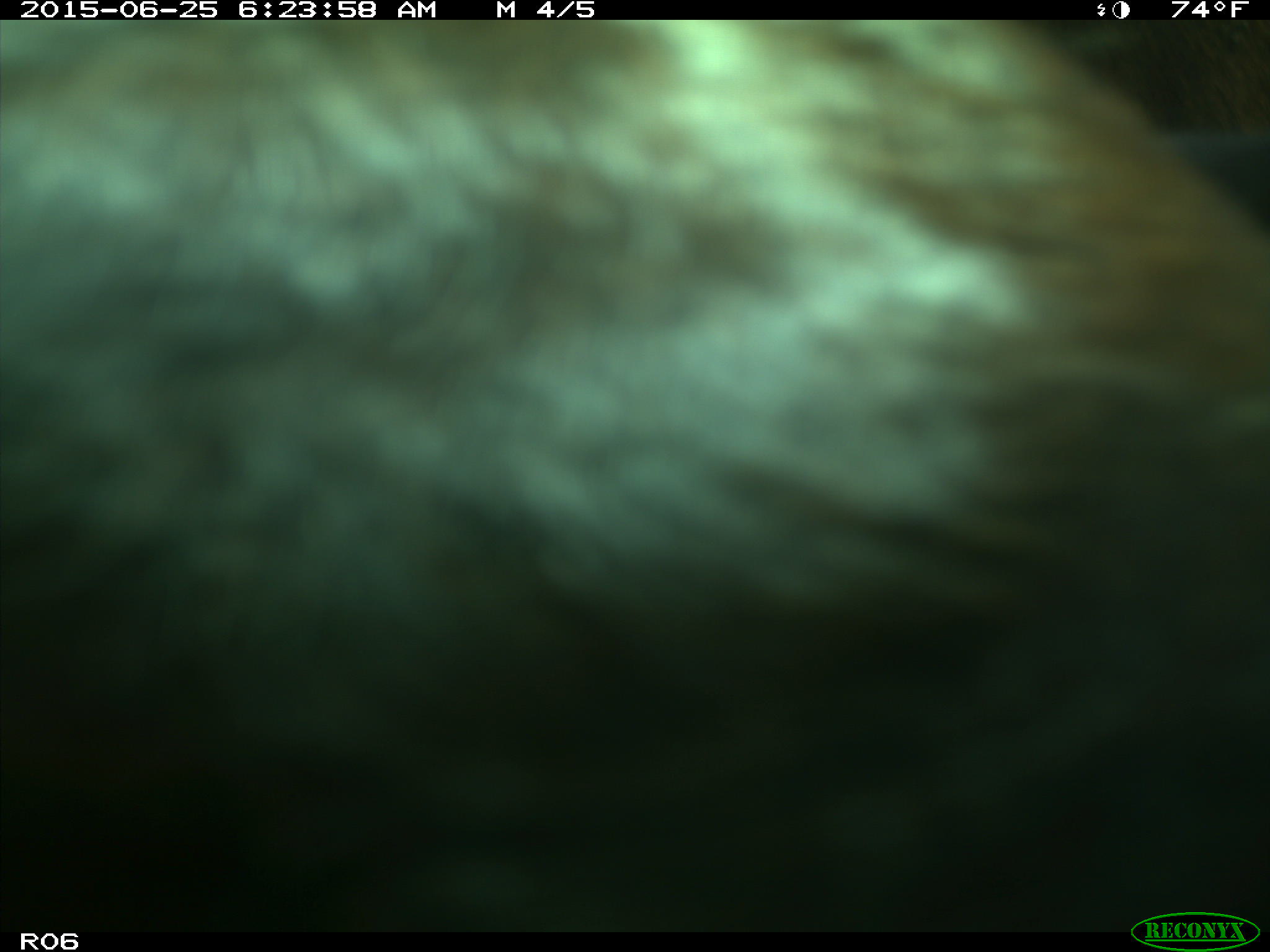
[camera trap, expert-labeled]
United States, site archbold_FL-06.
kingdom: Animalia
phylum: Chordata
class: Mammalia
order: Artiodactyla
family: Bovidae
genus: Bos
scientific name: Bos taurus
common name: domestic cow